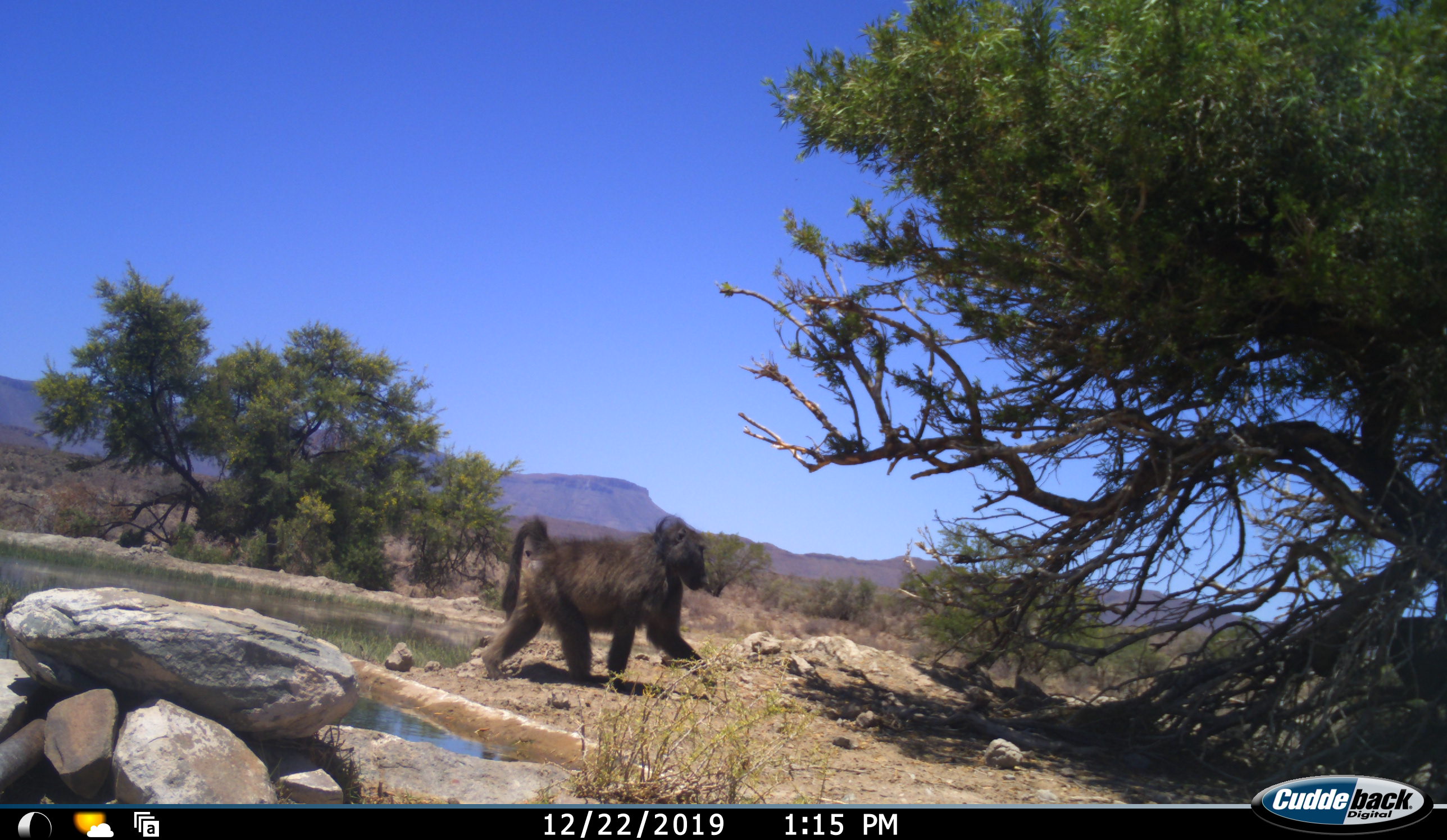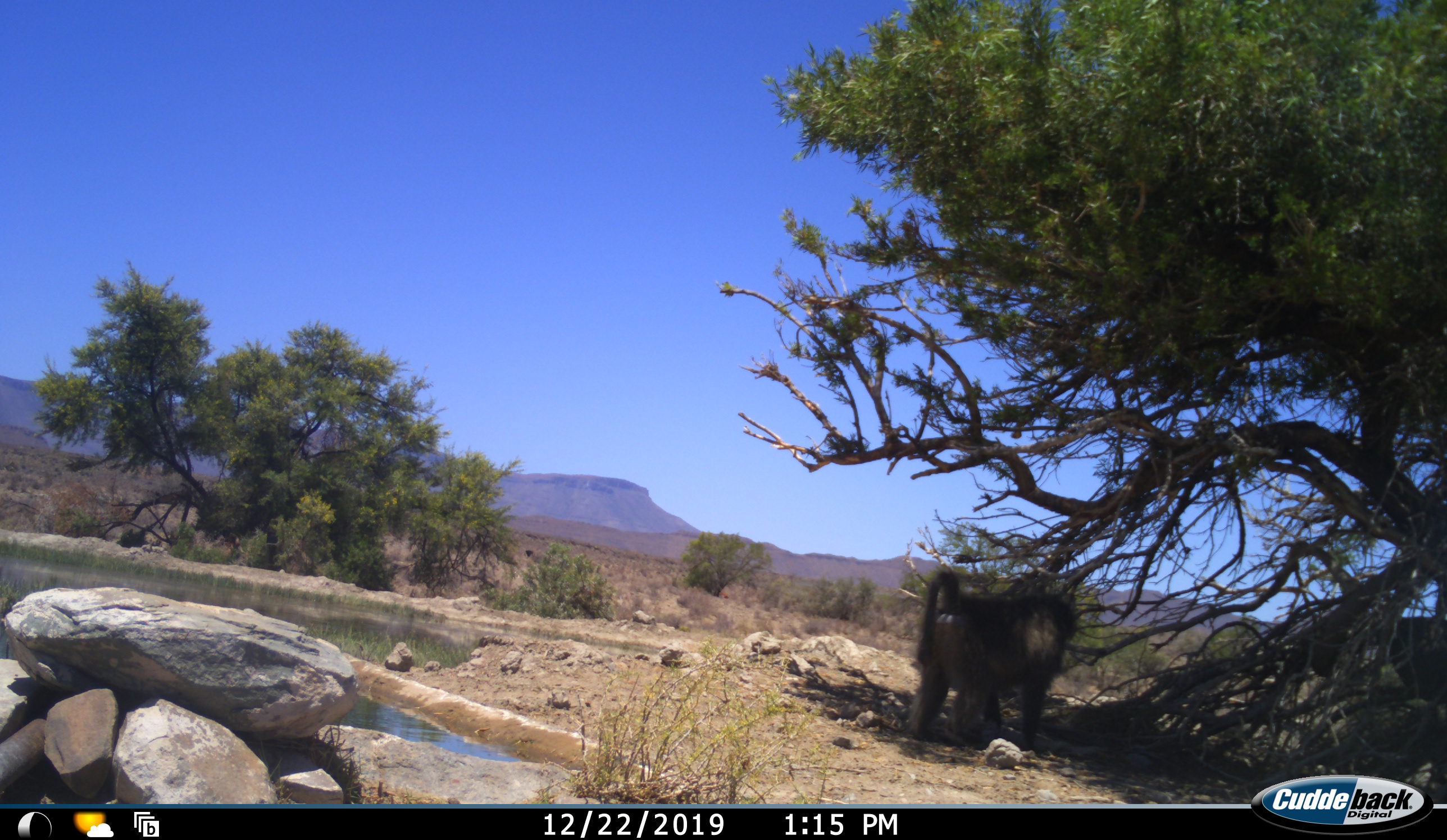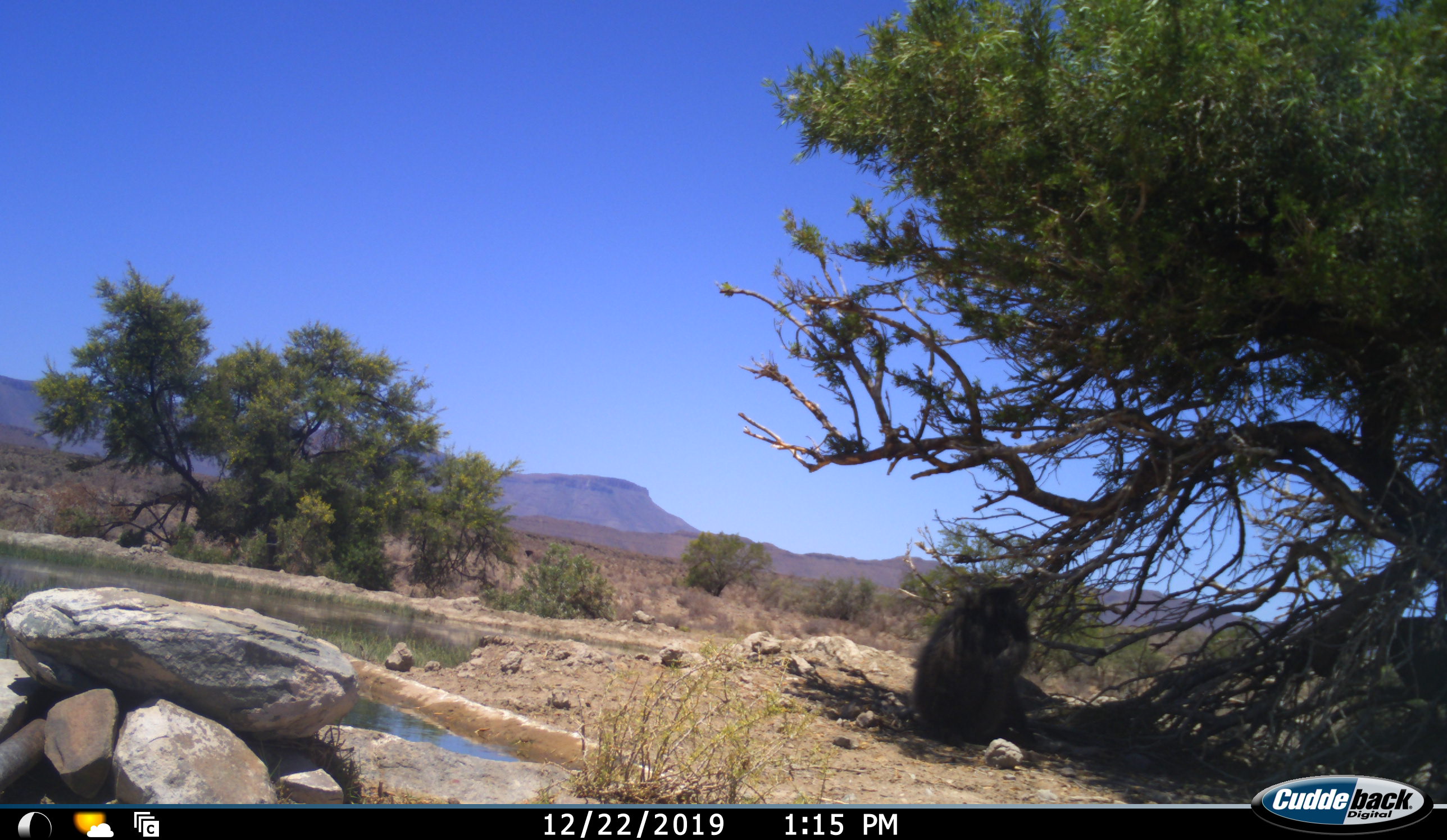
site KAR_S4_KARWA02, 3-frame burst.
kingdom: Animalia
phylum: Chordata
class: Mammalia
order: Primates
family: Cercopithecidae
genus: Papio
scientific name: Papio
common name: baboon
Baboon (Papio), count 1. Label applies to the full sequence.